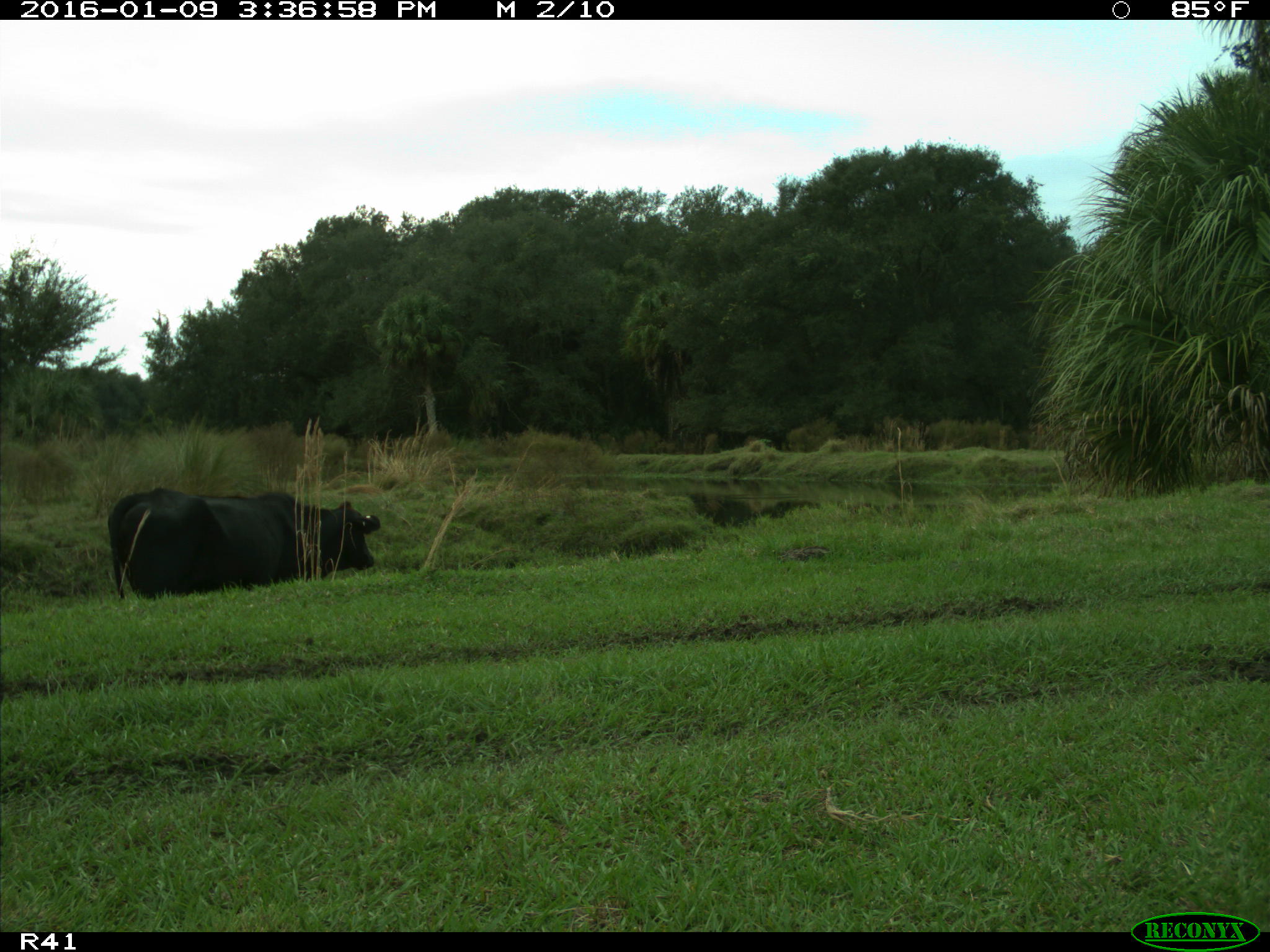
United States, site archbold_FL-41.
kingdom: Animalia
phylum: Chordata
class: Mammalia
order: Artiodactyla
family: Bovidae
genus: Bos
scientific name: Bos taurus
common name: domestic cow